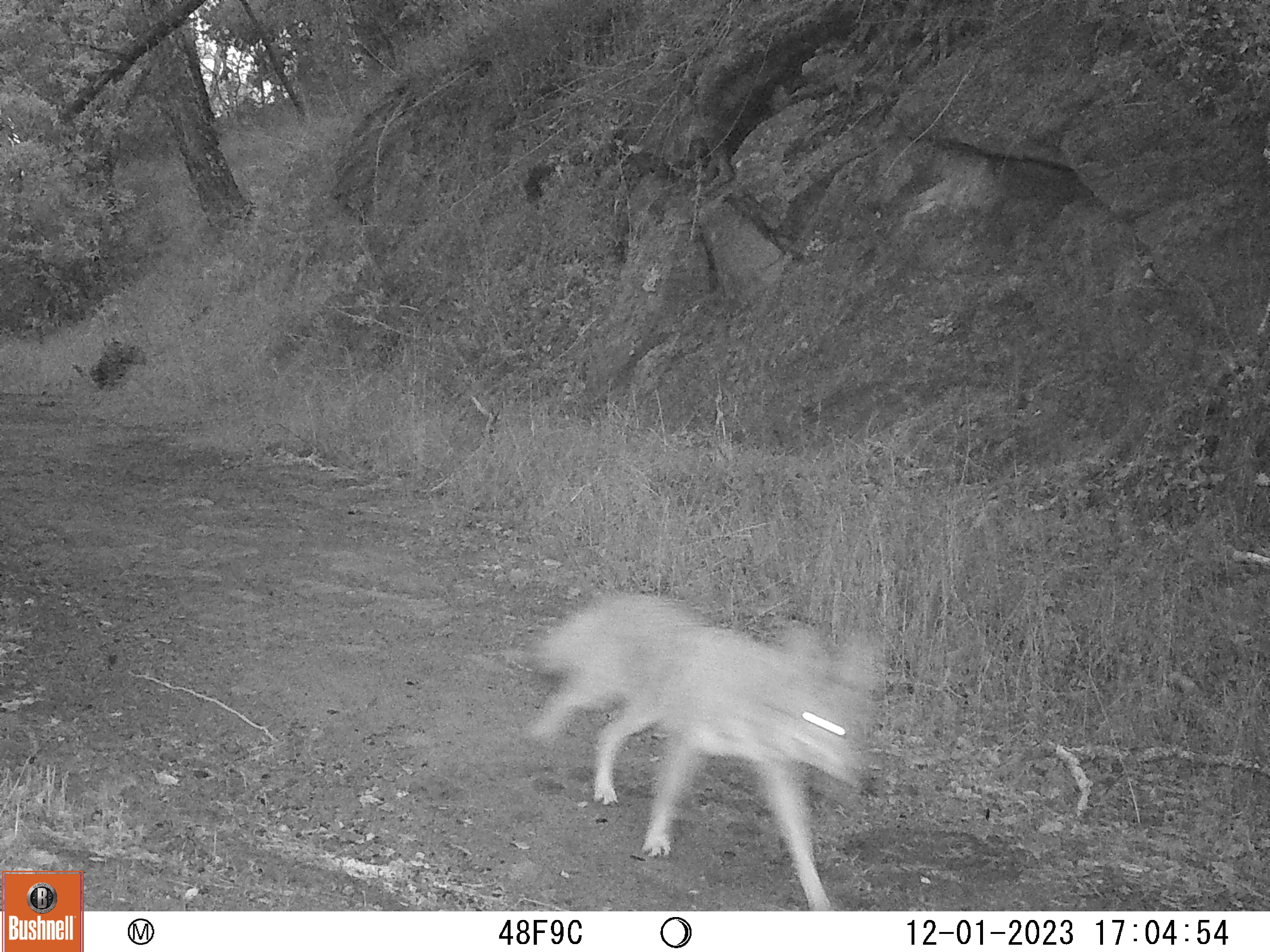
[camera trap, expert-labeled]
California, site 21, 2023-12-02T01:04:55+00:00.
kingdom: Animalia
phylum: Chordata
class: Mammalia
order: Carnivora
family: Canidae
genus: Canis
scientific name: Canis latrans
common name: coyote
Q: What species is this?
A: Coyote (Canis latrans).